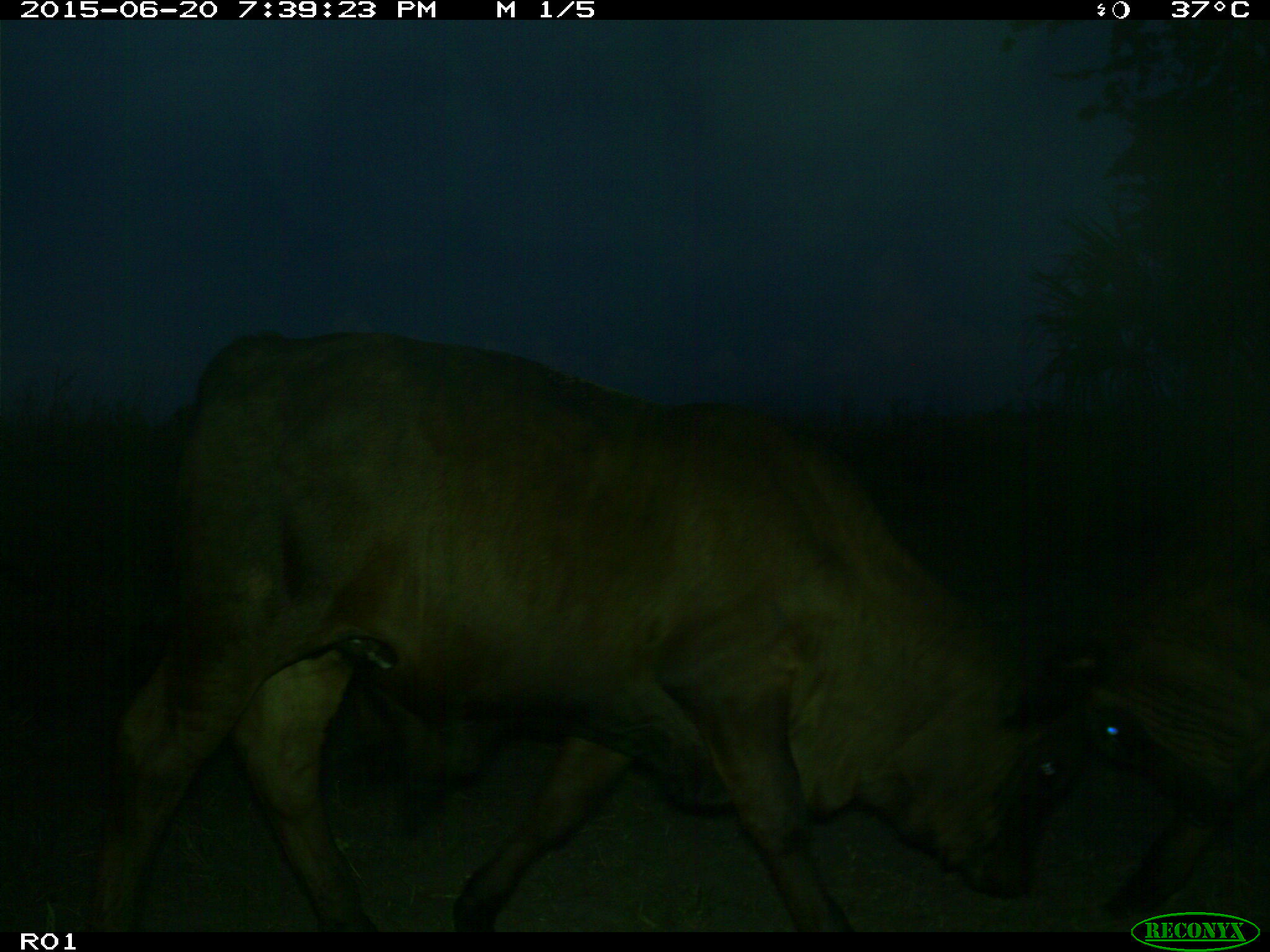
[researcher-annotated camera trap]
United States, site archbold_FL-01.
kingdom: Animalia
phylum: Chordata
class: Mammalia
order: Artiodactyla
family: Bovidae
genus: Bos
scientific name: Bos taurus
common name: domestic cow